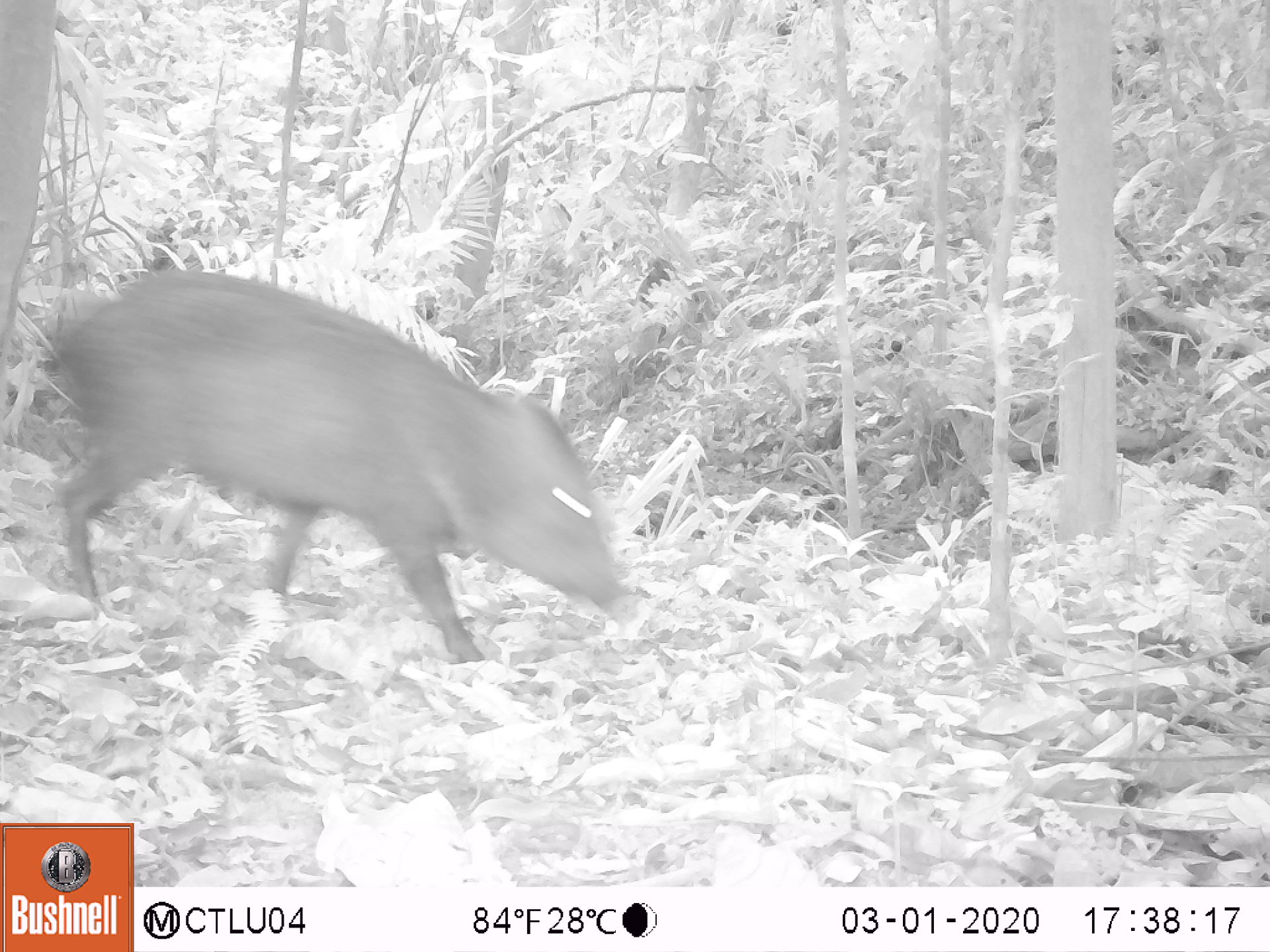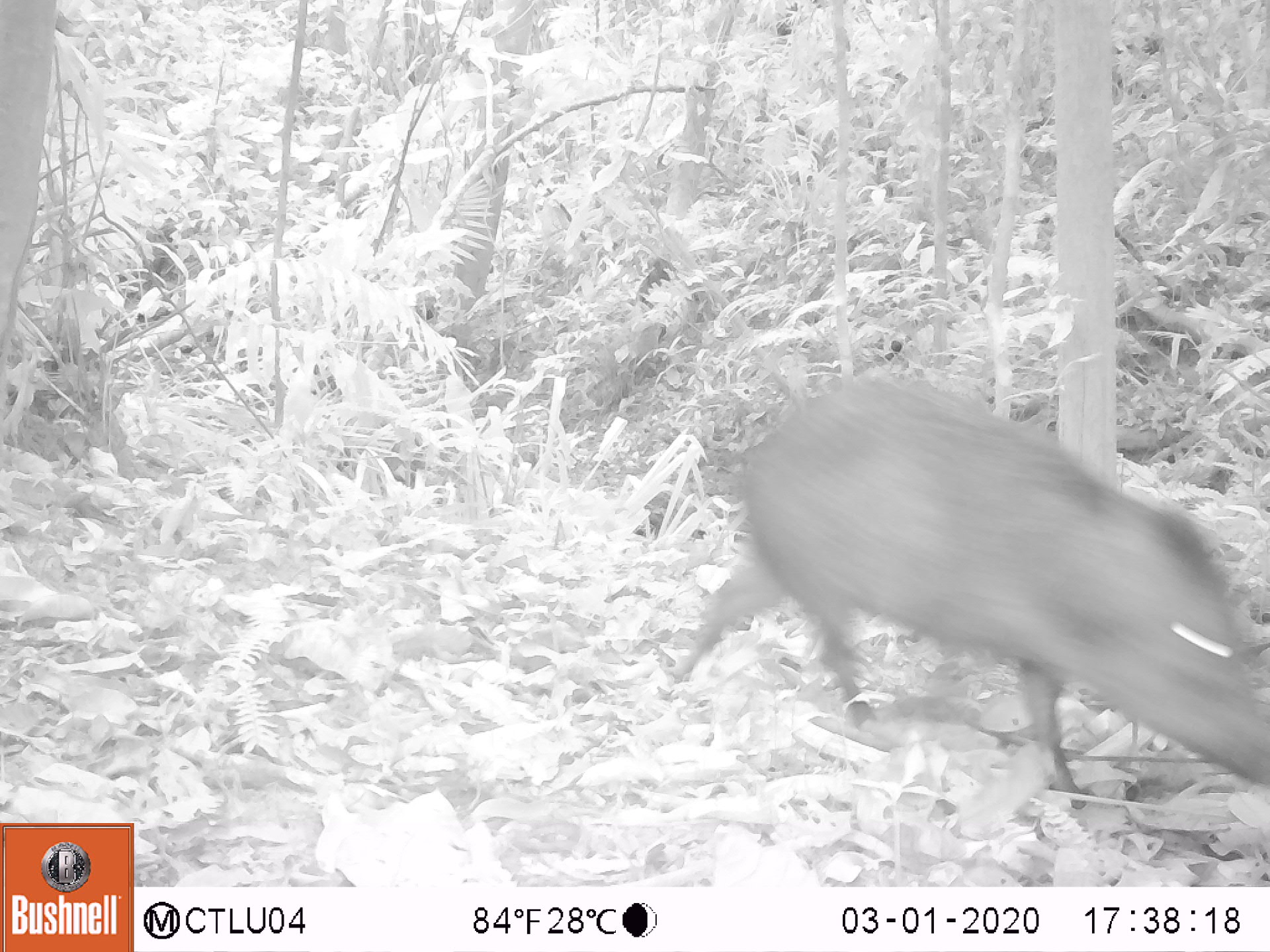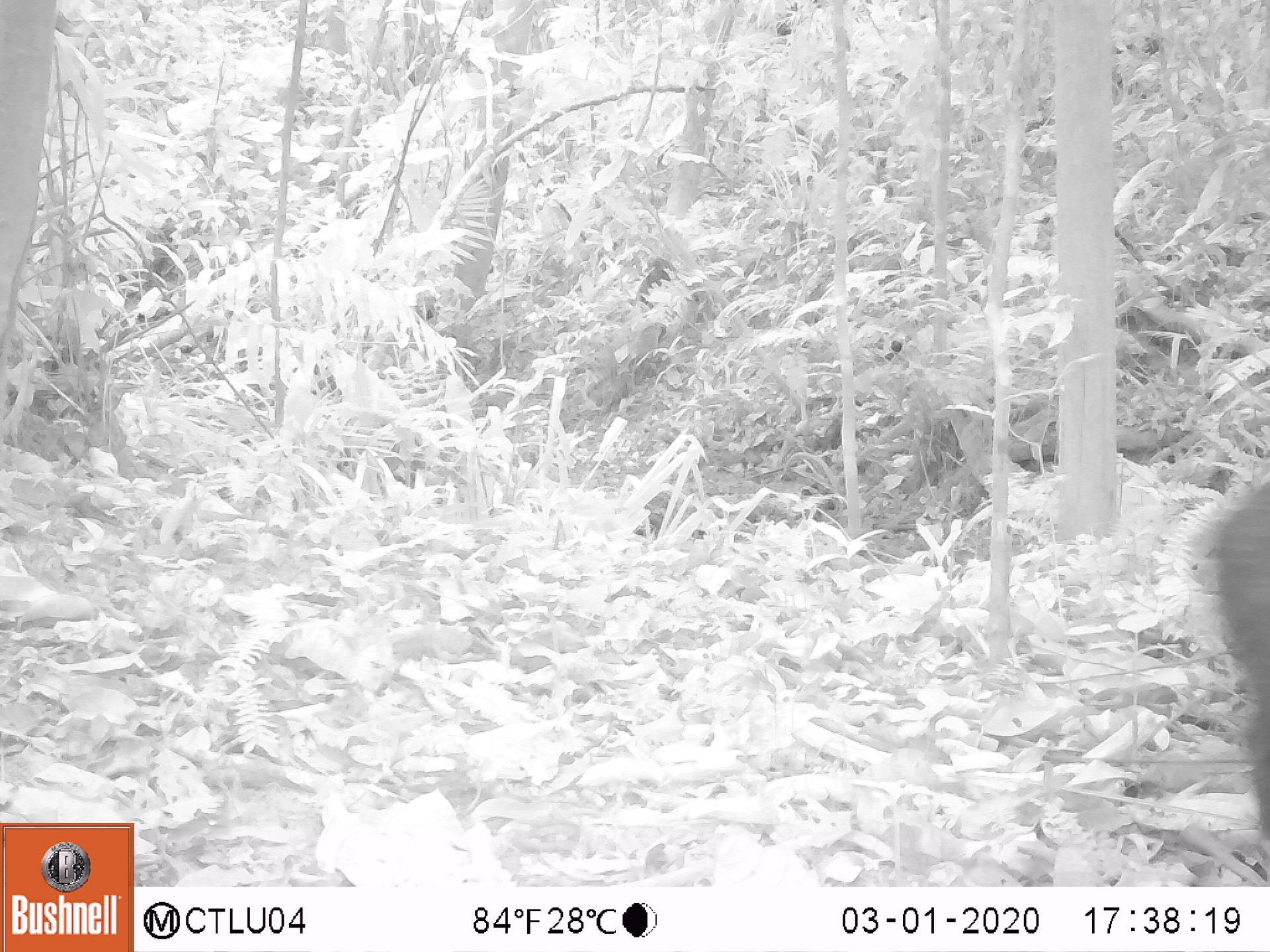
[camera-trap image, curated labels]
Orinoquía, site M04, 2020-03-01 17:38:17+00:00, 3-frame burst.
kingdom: Animalia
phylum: Chordata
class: Mammalia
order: Artiodactyla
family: Tayassuidae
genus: Pecari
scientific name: Pecari tajacu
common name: collared peccary